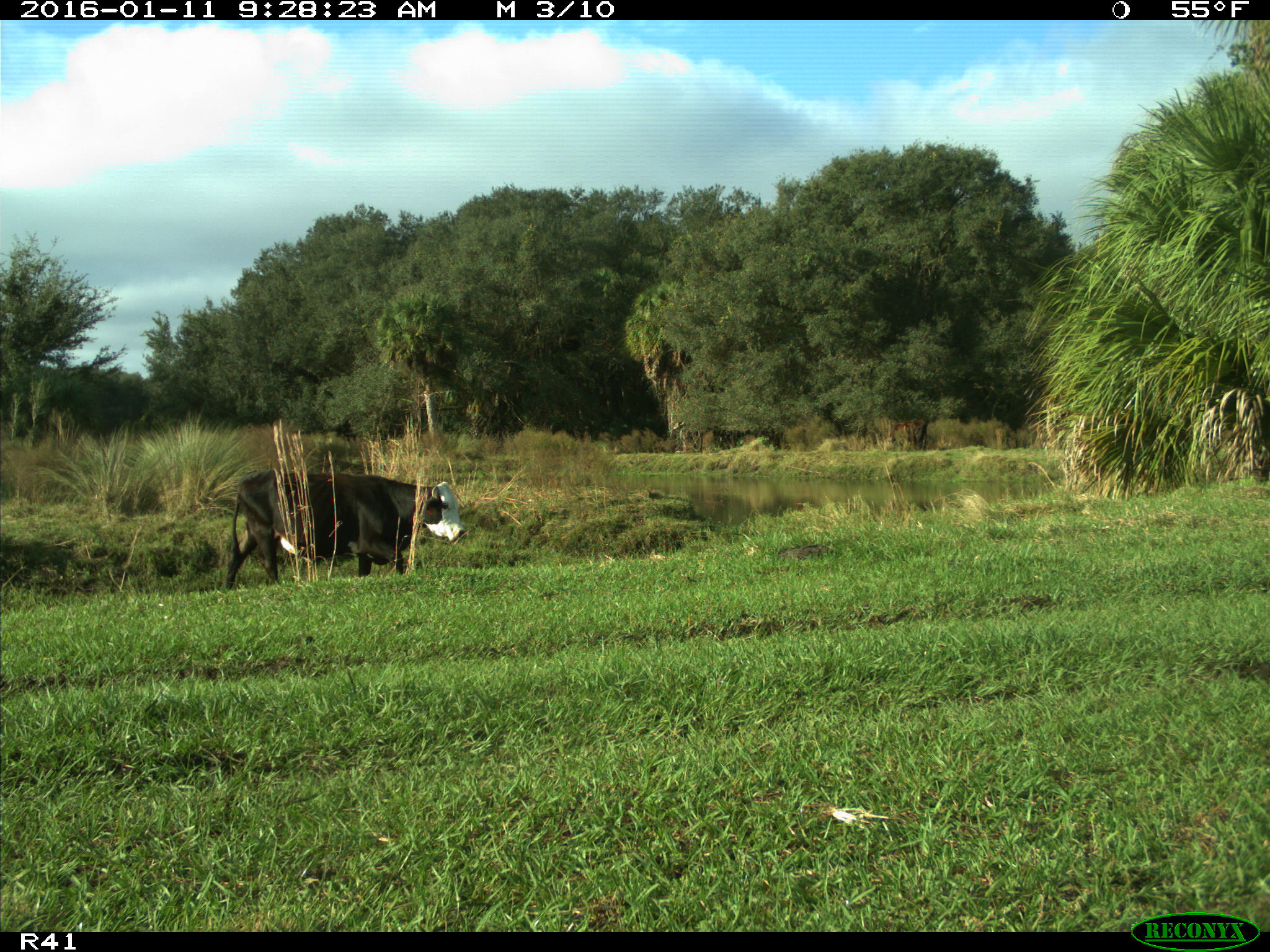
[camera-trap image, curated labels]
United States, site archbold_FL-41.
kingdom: Animalia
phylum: Chordata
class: Mammalia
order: Artiodactyla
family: Bovidae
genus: Bos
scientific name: Bos taurus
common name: domestic cow